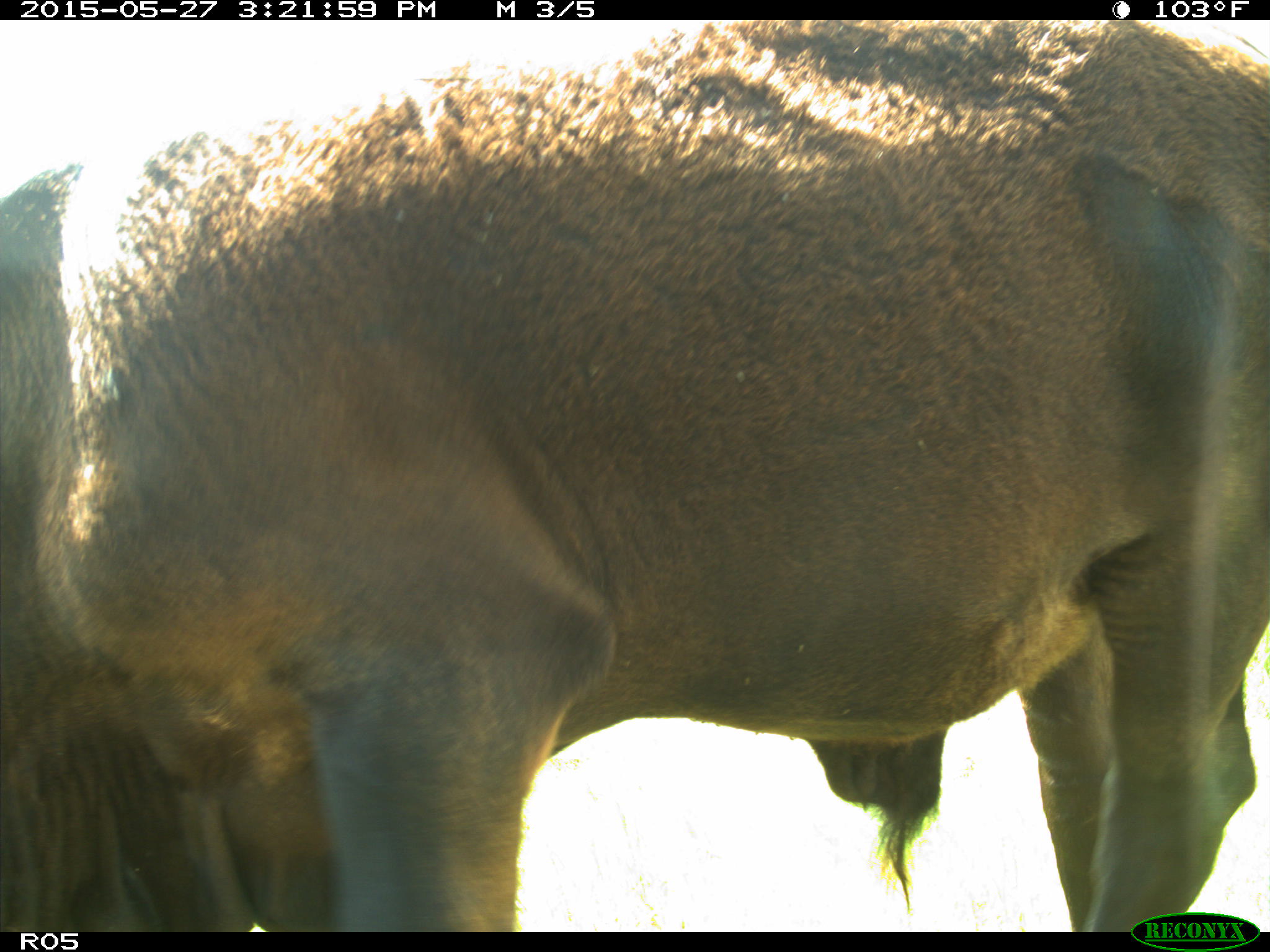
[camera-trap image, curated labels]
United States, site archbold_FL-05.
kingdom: Animalia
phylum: Chordata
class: Mammalia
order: Artiodactyla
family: Bovidae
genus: Bos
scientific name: Bos taurus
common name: domestic cow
Bos taurus (domestic cow).